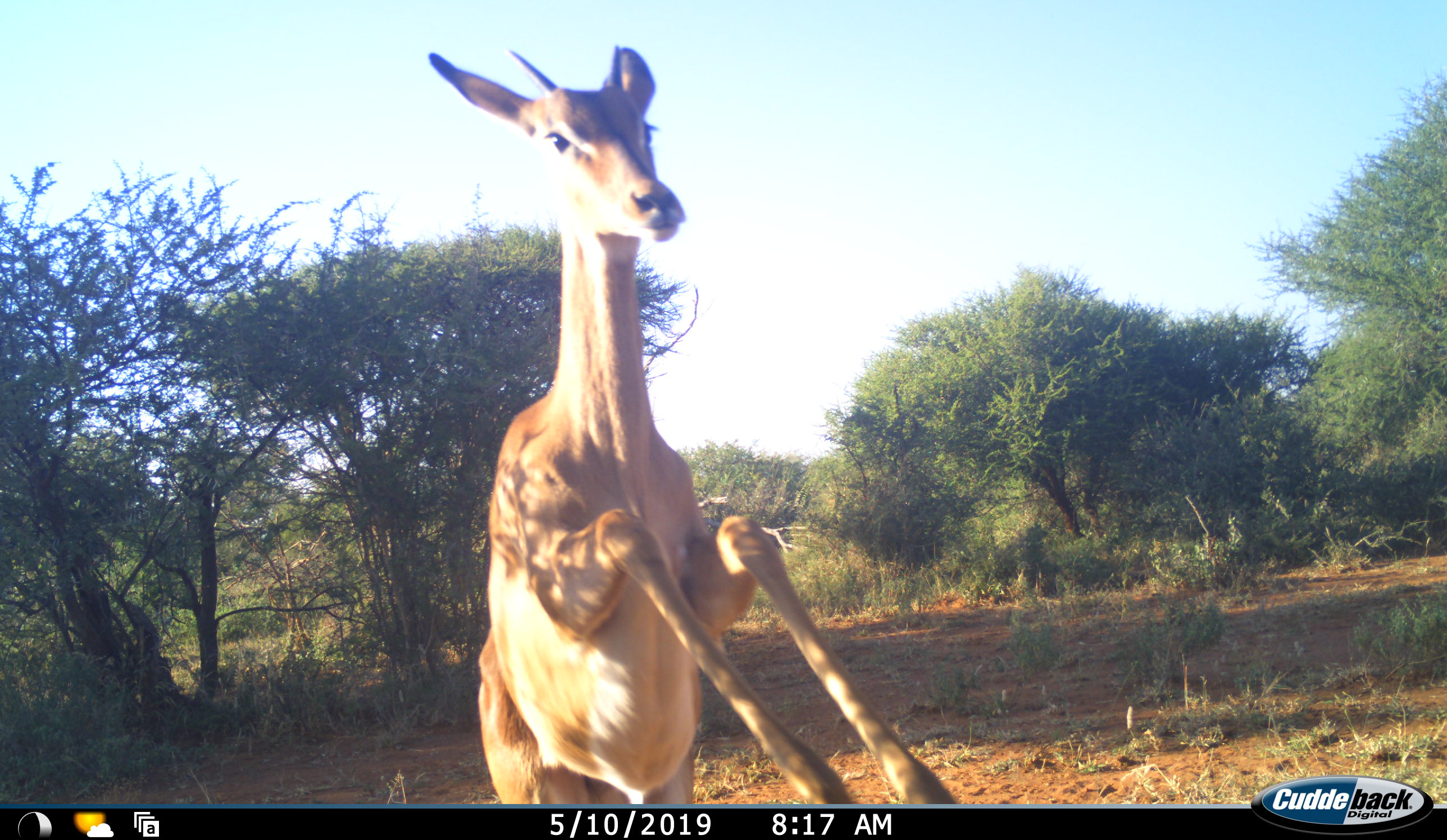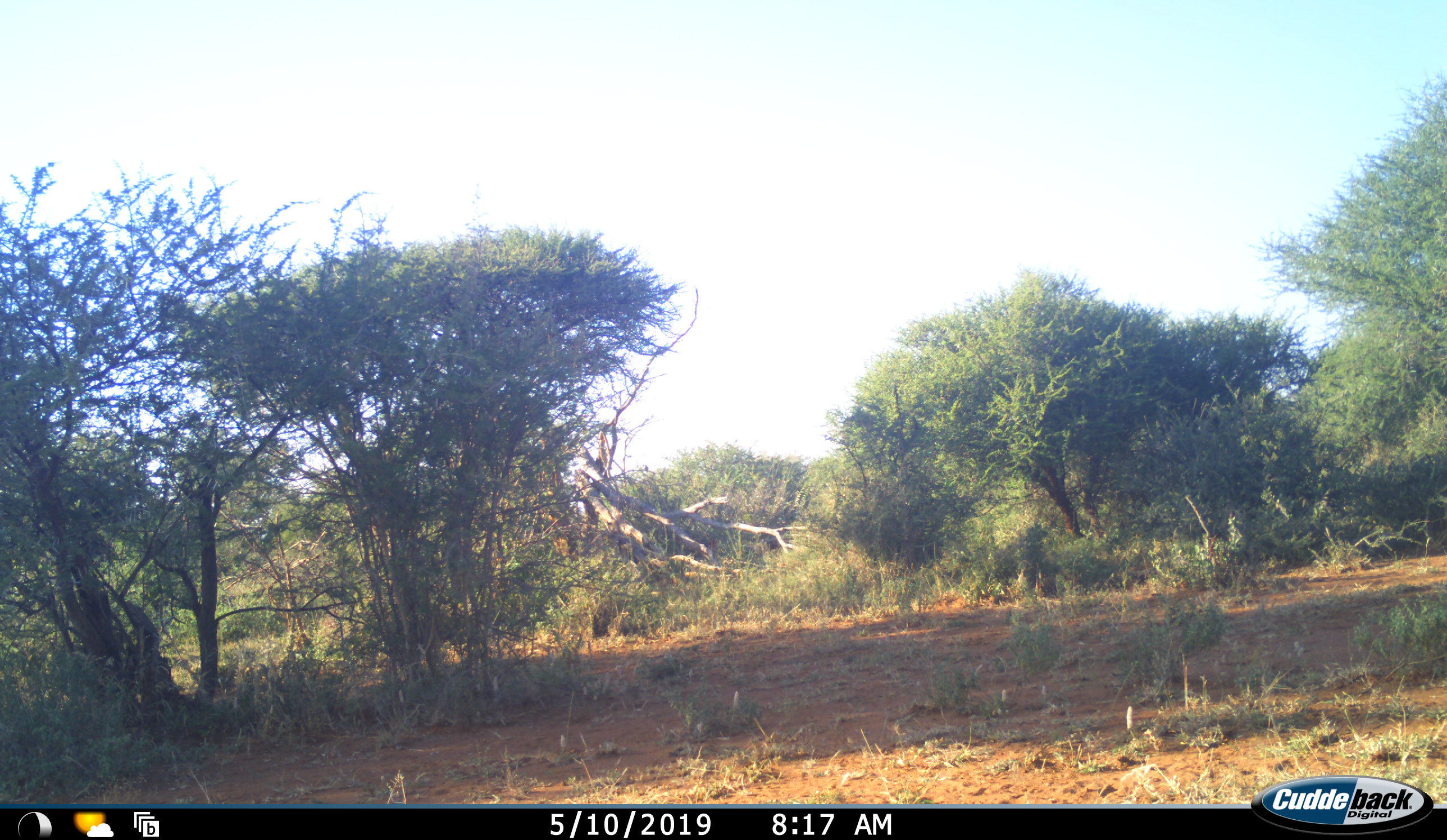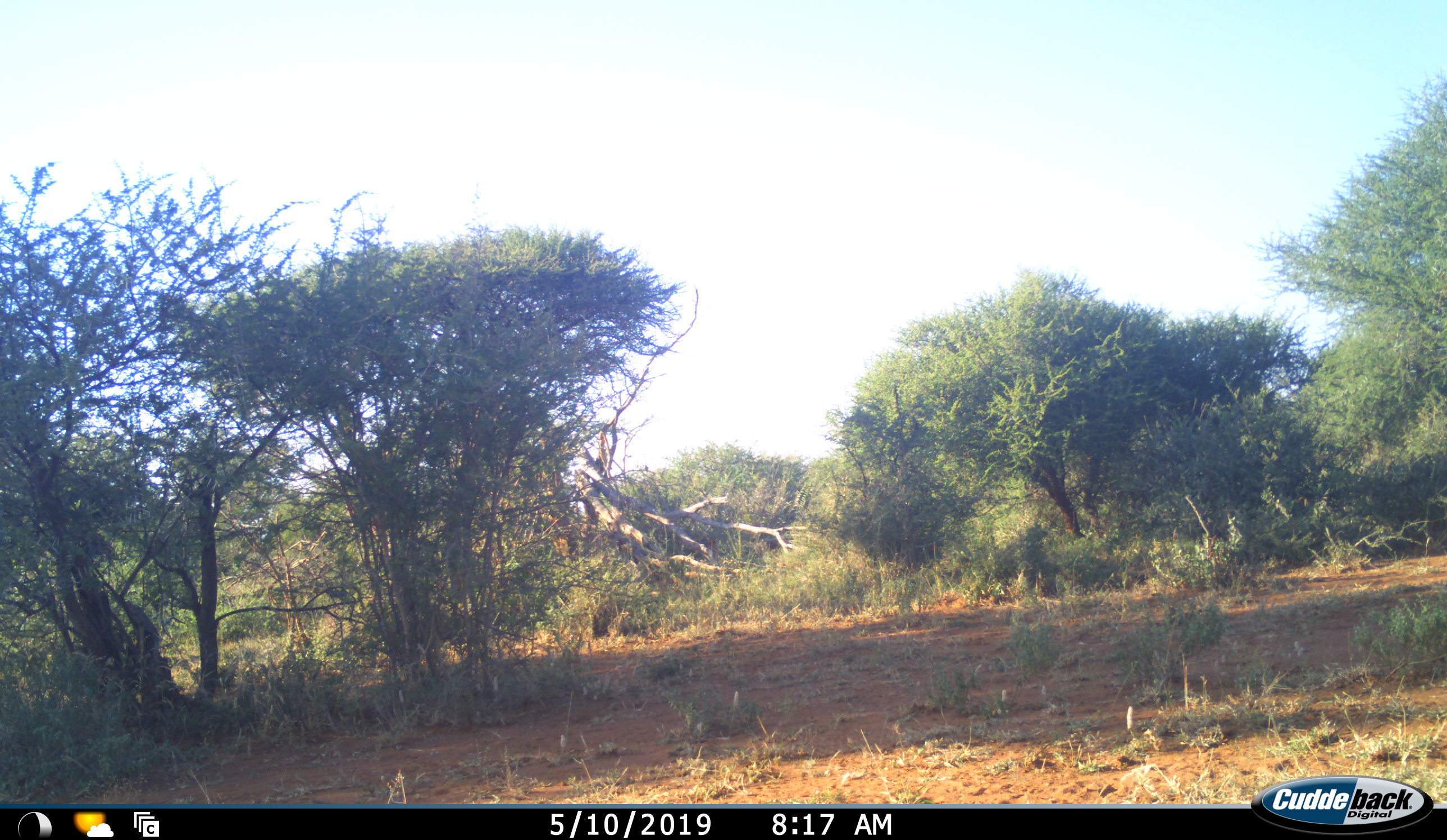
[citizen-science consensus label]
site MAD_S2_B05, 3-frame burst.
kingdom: Animalia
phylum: Chordata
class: Mammalia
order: Artiodactyla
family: Bovidae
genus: Aepyceros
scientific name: Aepyceros melampus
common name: impala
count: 1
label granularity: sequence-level